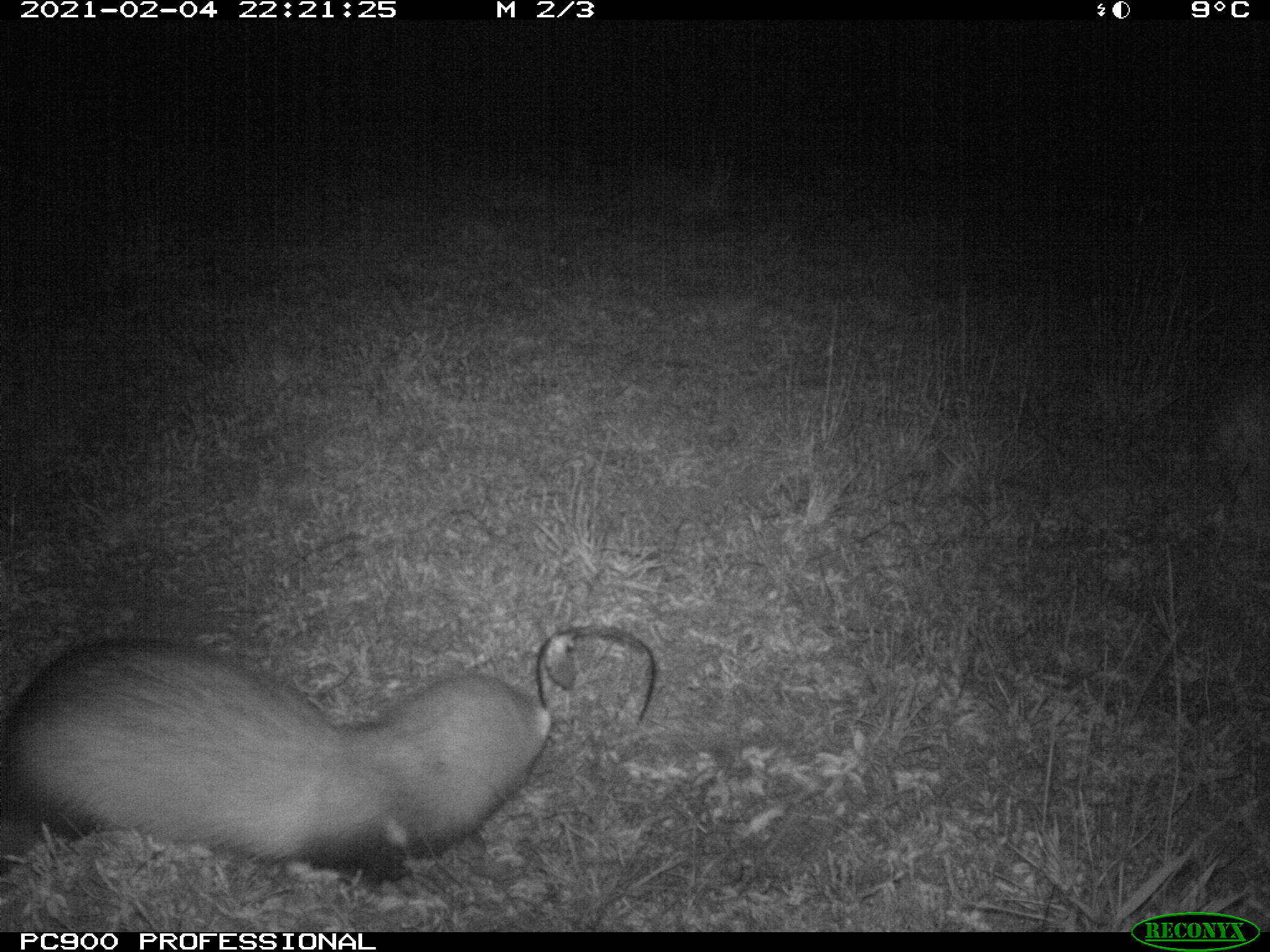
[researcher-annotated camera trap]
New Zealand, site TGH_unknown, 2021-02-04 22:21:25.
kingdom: Animalia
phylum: Chordata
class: Mammalia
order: Carnivora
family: Mustelidae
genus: Mustela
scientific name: Mustela furo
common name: ferret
Ferret (Mustela furo).